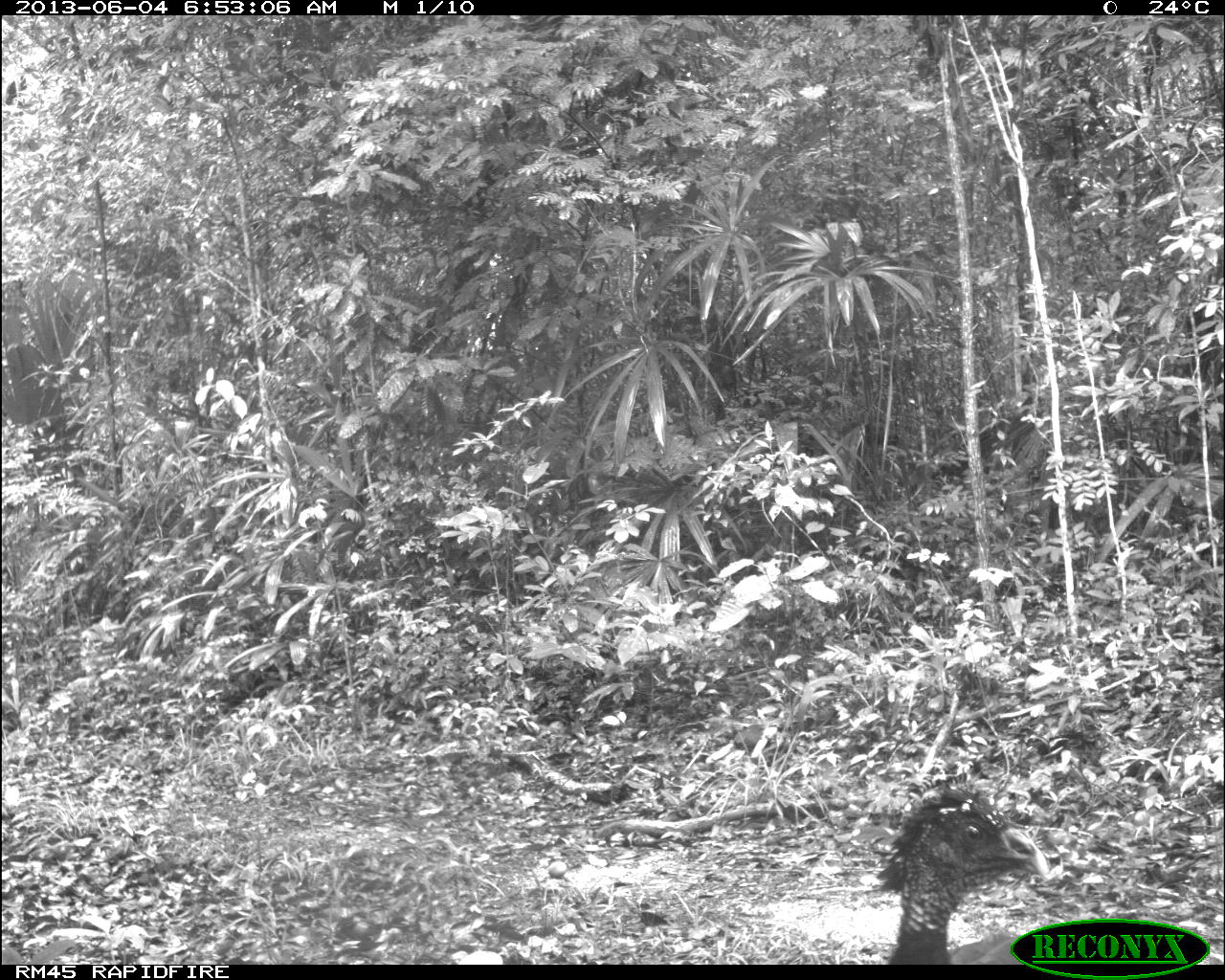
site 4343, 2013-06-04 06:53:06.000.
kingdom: Animalia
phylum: Chordata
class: Aves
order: Galliformes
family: Cracidae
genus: Crax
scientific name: Crax rubra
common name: great curassow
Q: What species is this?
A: Crax rubra (great curassow).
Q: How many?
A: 1.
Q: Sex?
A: Female.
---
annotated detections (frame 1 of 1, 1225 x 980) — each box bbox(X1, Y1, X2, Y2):
crax rubra: bbox(875, 775, 1051, 965)